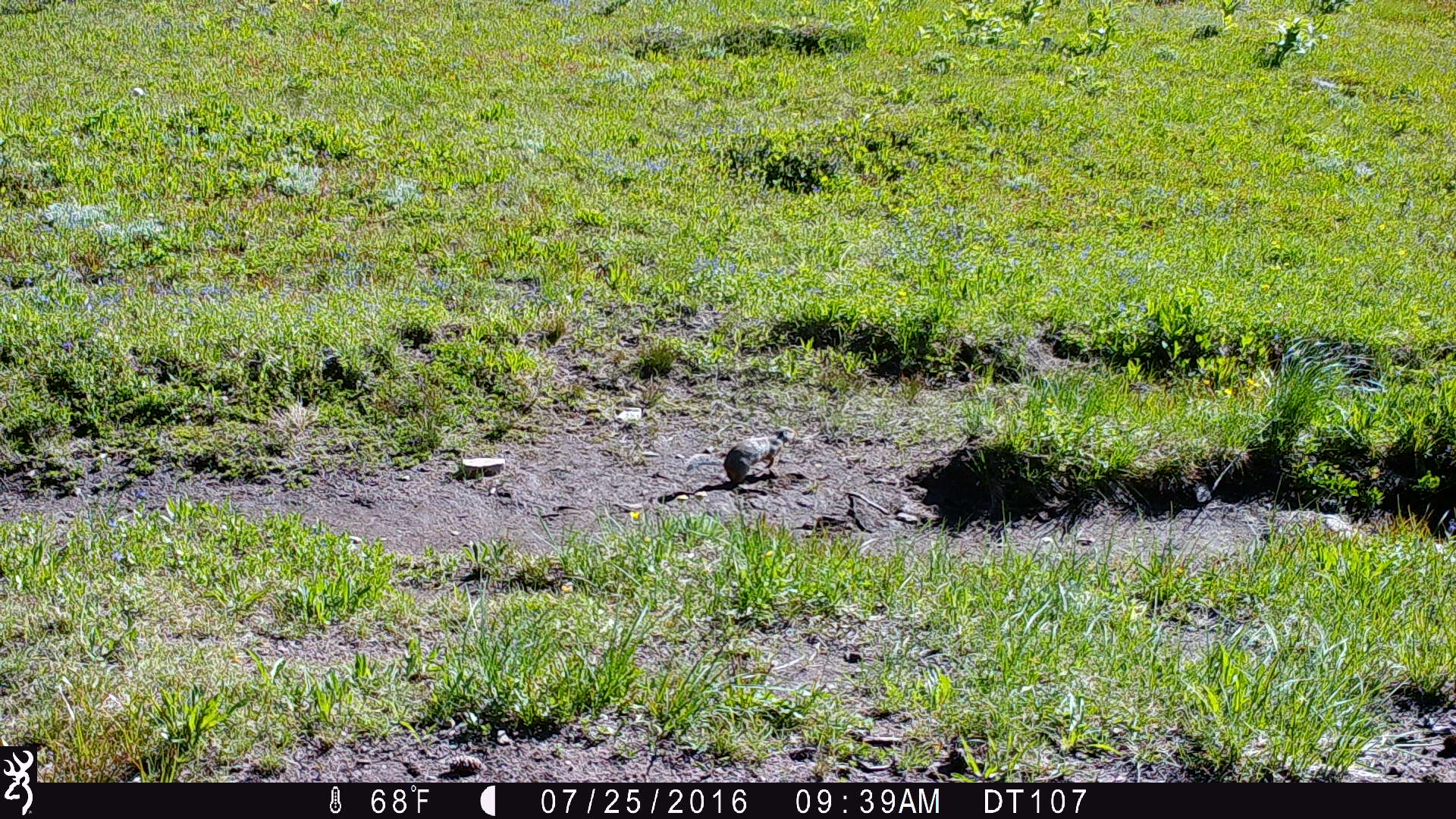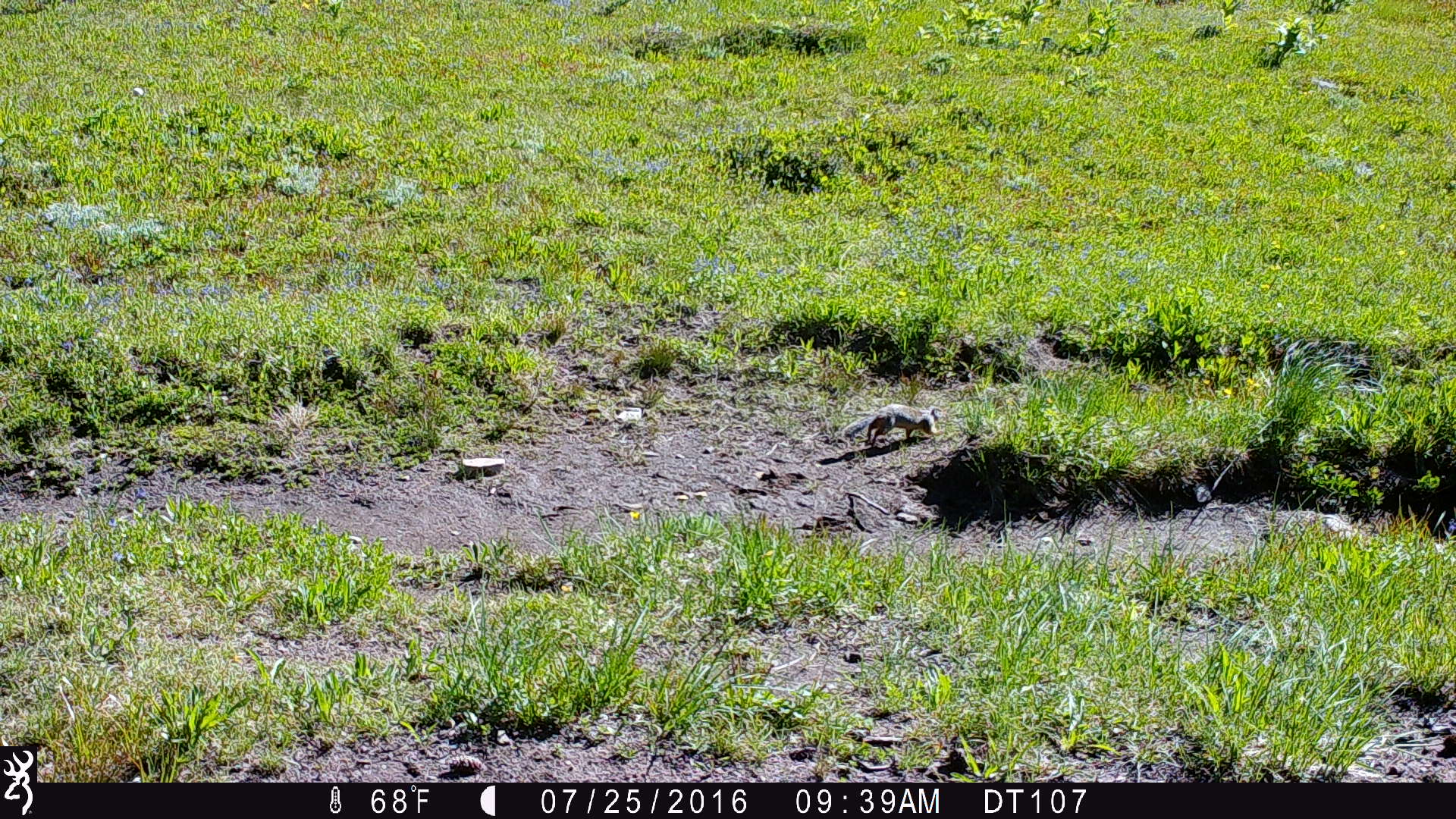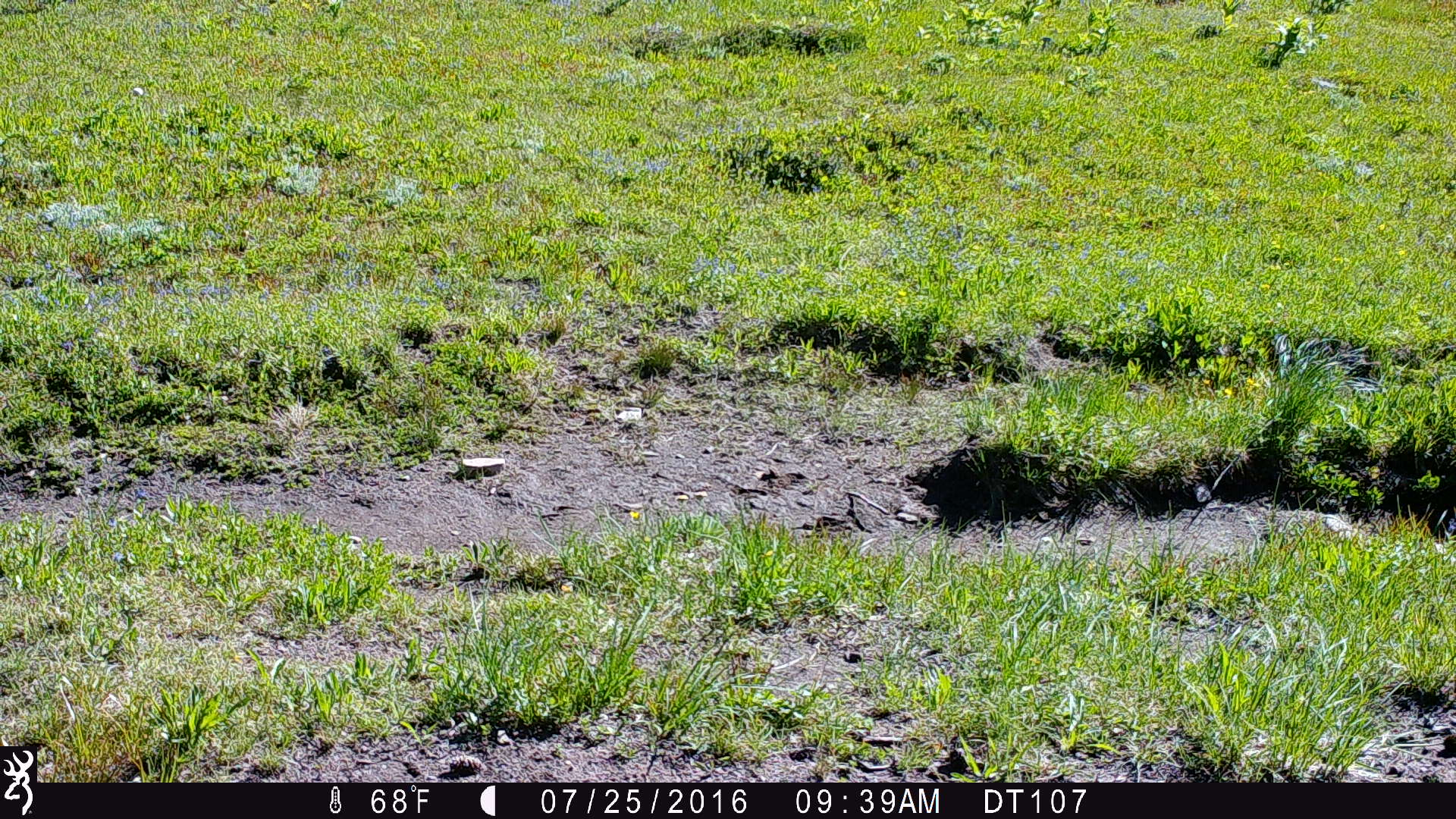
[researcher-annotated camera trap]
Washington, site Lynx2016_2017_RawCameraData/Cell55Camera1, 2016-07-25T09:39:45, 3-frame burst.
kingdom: Animalia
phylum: Chordata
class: Mammalia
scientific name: Mammalia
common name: small mammal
Small mammal (Mammalia). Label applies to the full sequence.